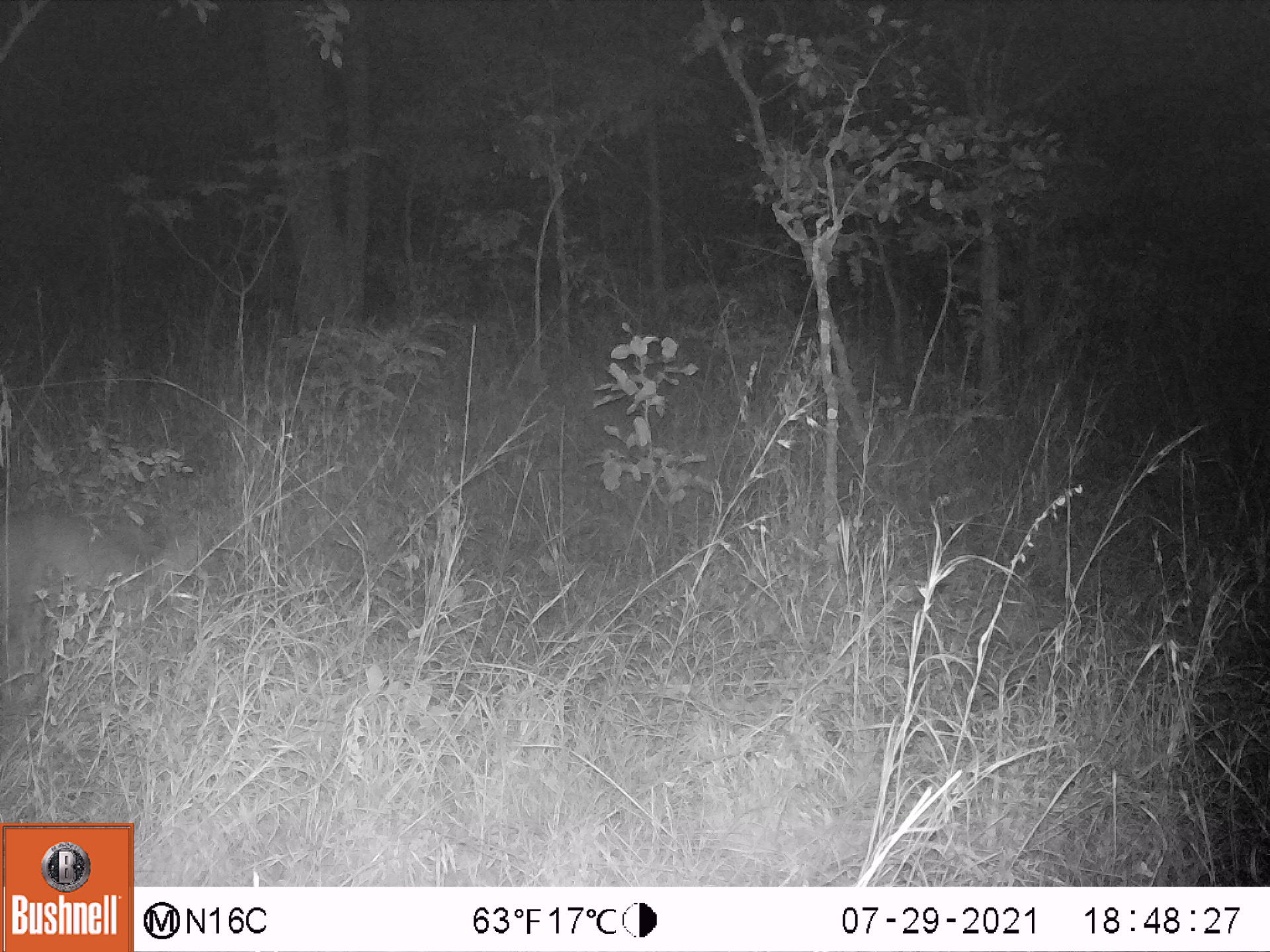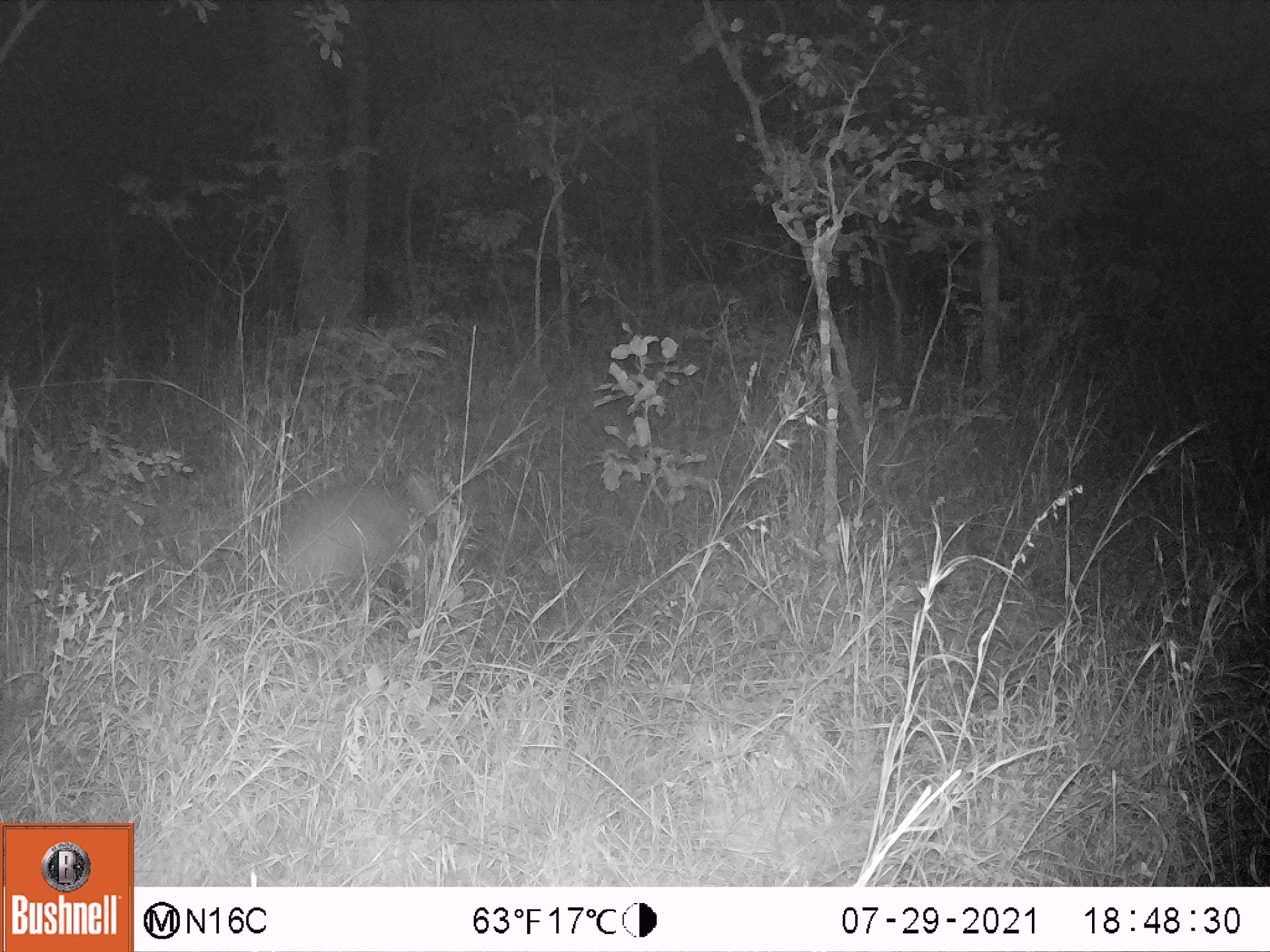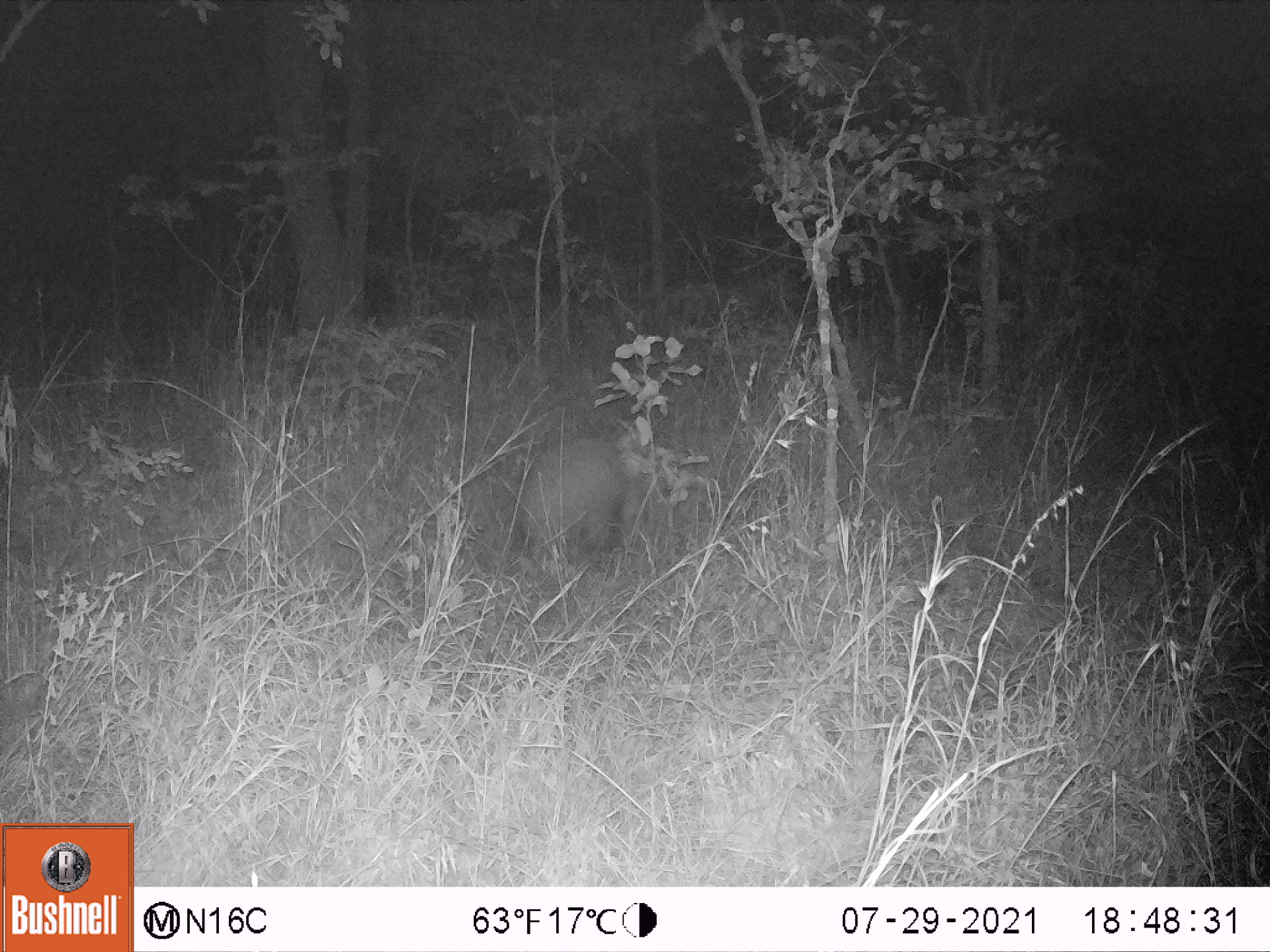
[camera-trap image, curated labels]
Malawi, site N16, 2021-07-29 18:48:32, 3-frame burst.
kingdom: Animalia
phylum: Chordata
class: Mammalia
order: Tubulidentata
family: Orycteropodidae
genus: Orycteropus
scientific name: Orycteropus afer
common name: aardvark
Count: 1.